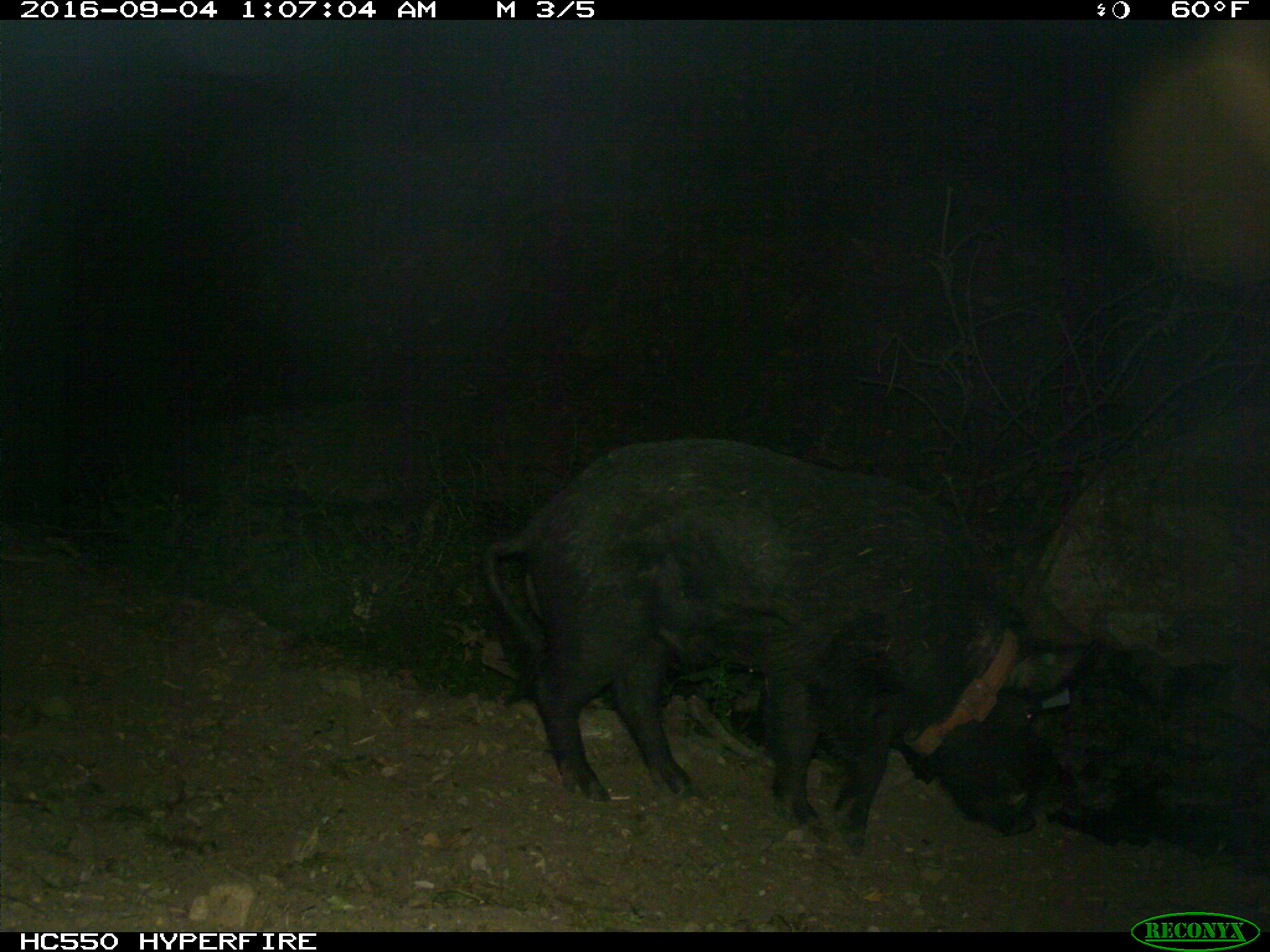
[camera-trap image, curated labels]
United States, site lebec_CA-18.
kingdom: Animalia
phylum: Chordata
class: Mammalia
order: Artiodactyla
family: Suidae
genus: Sus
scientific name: Sus scrofa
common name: wild boar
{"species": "Sus scrofa (wild boar)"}